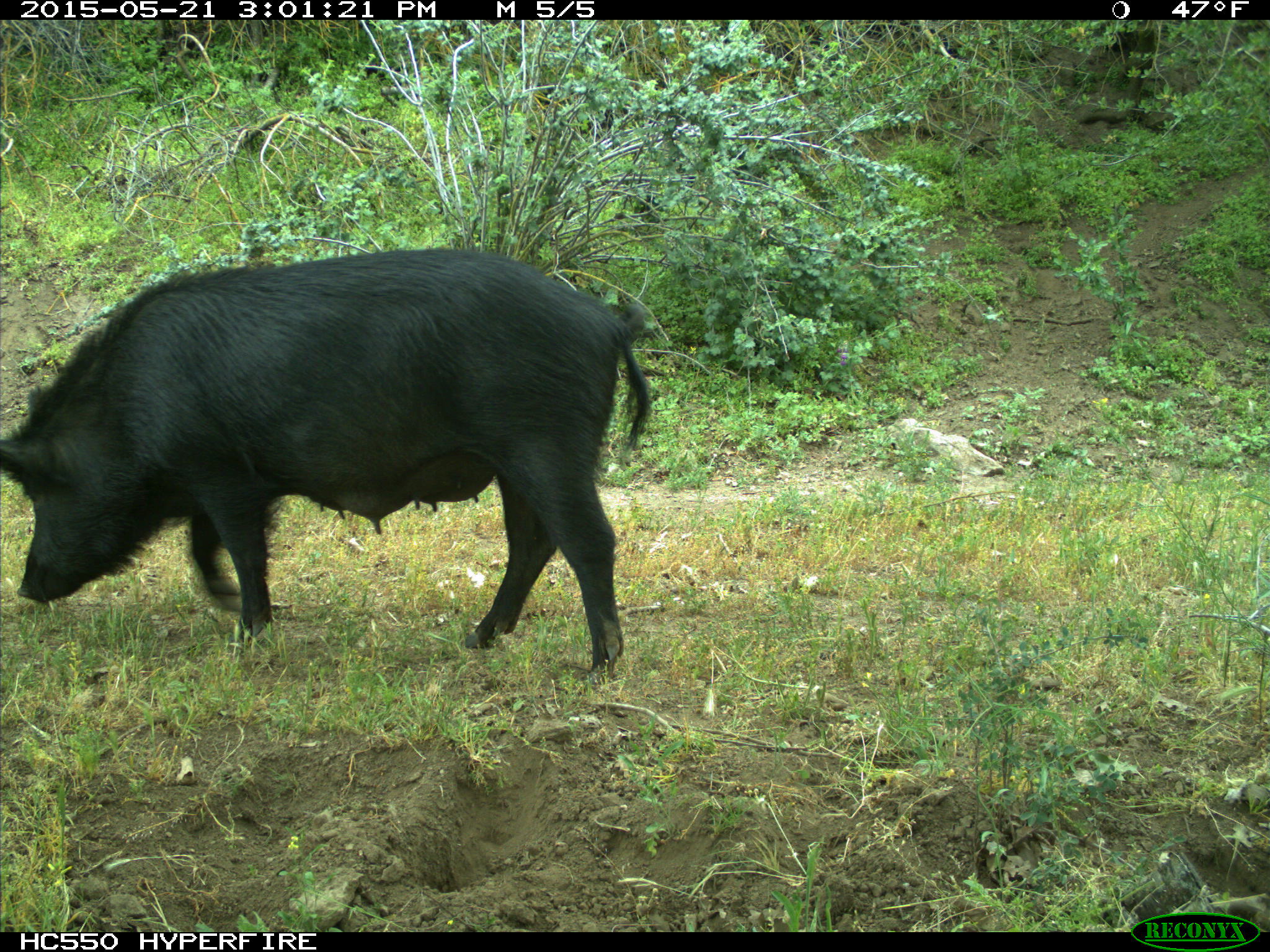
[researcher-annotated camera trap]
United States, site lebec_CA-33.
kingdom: Animalia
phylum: Chordata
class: Mammalia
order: Artiodactyla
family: Suidae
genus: Sus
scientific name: Sus scrofa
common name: wild boar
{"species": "Sus scrofa (wild boar)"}